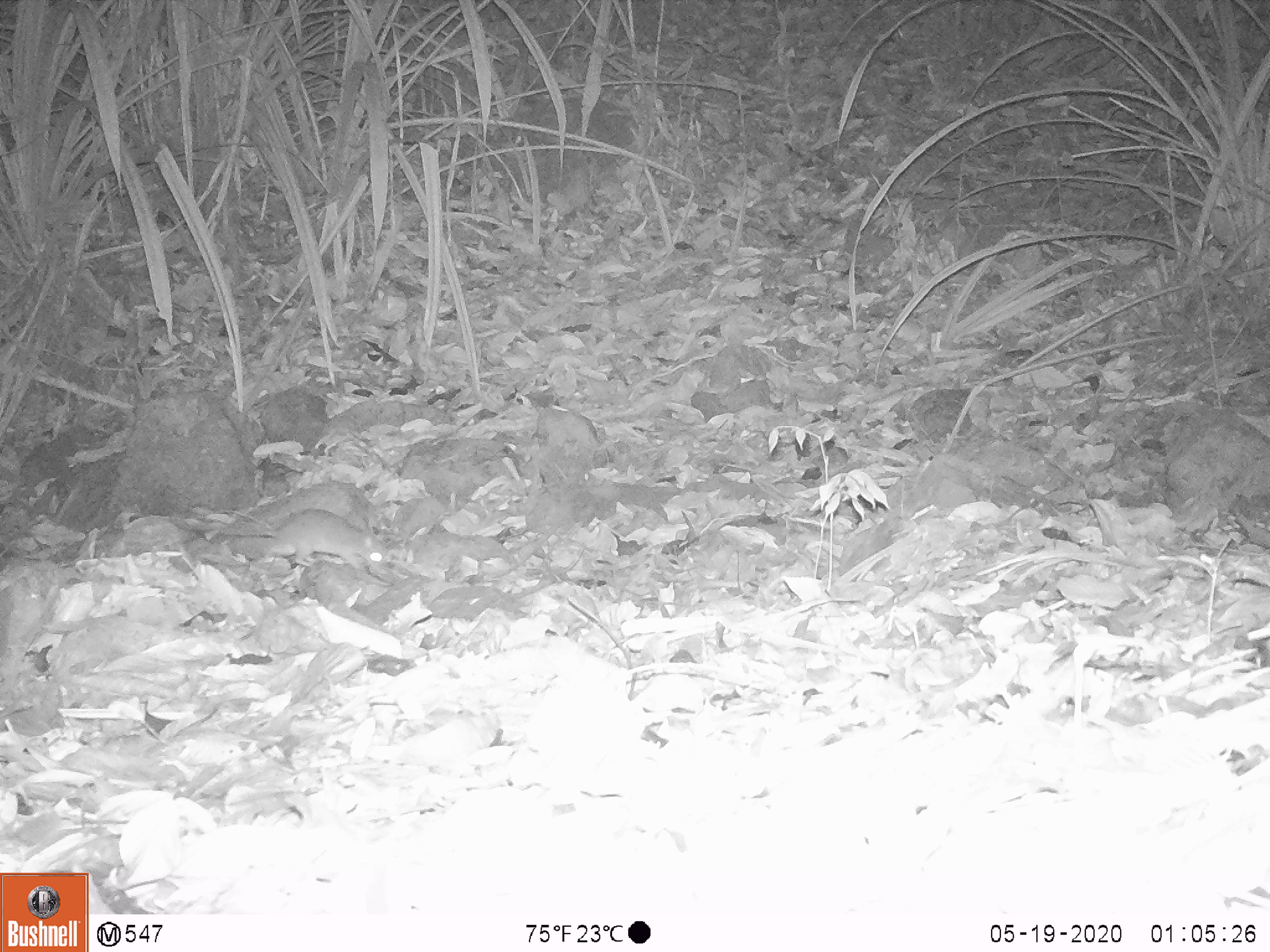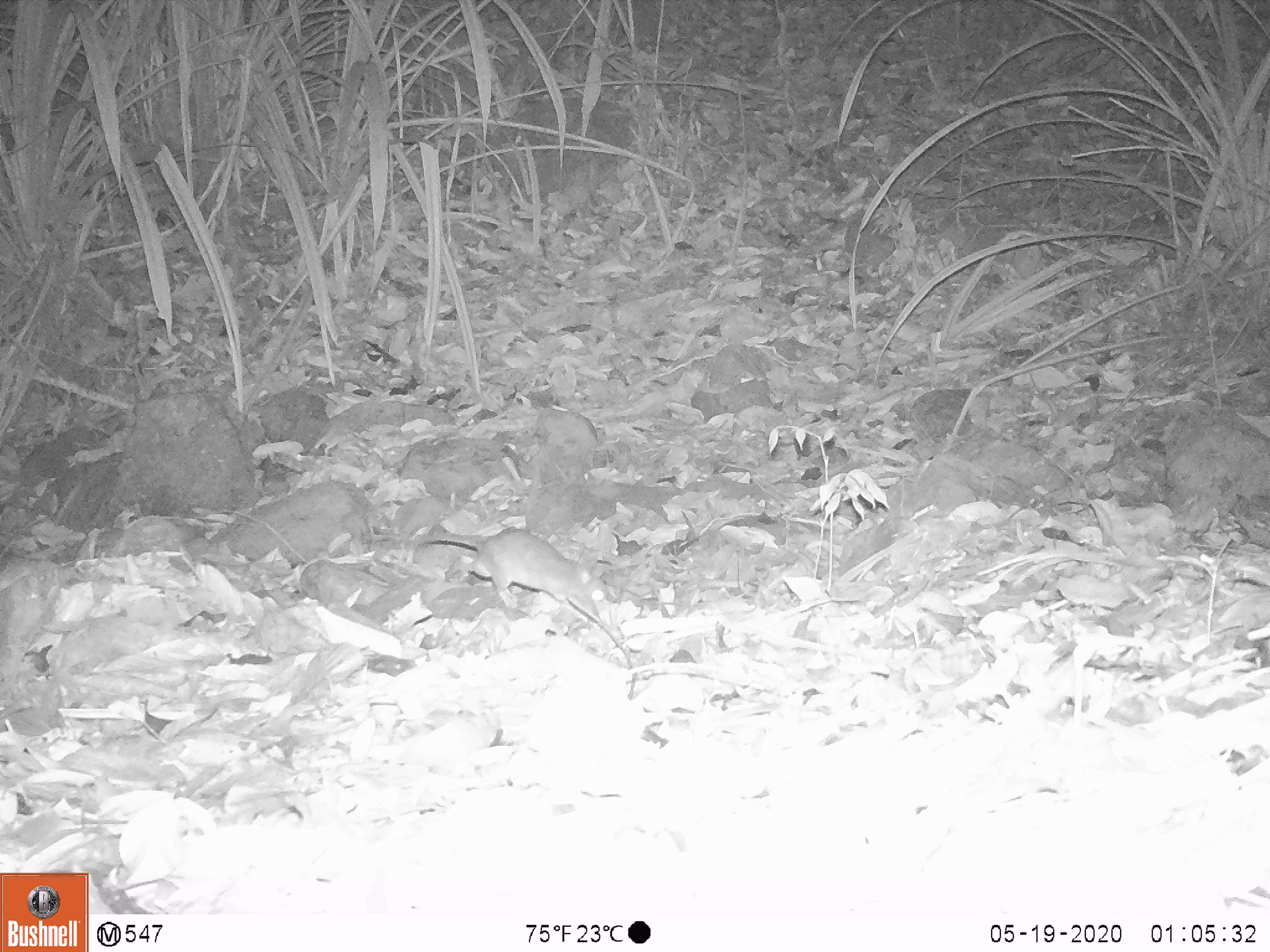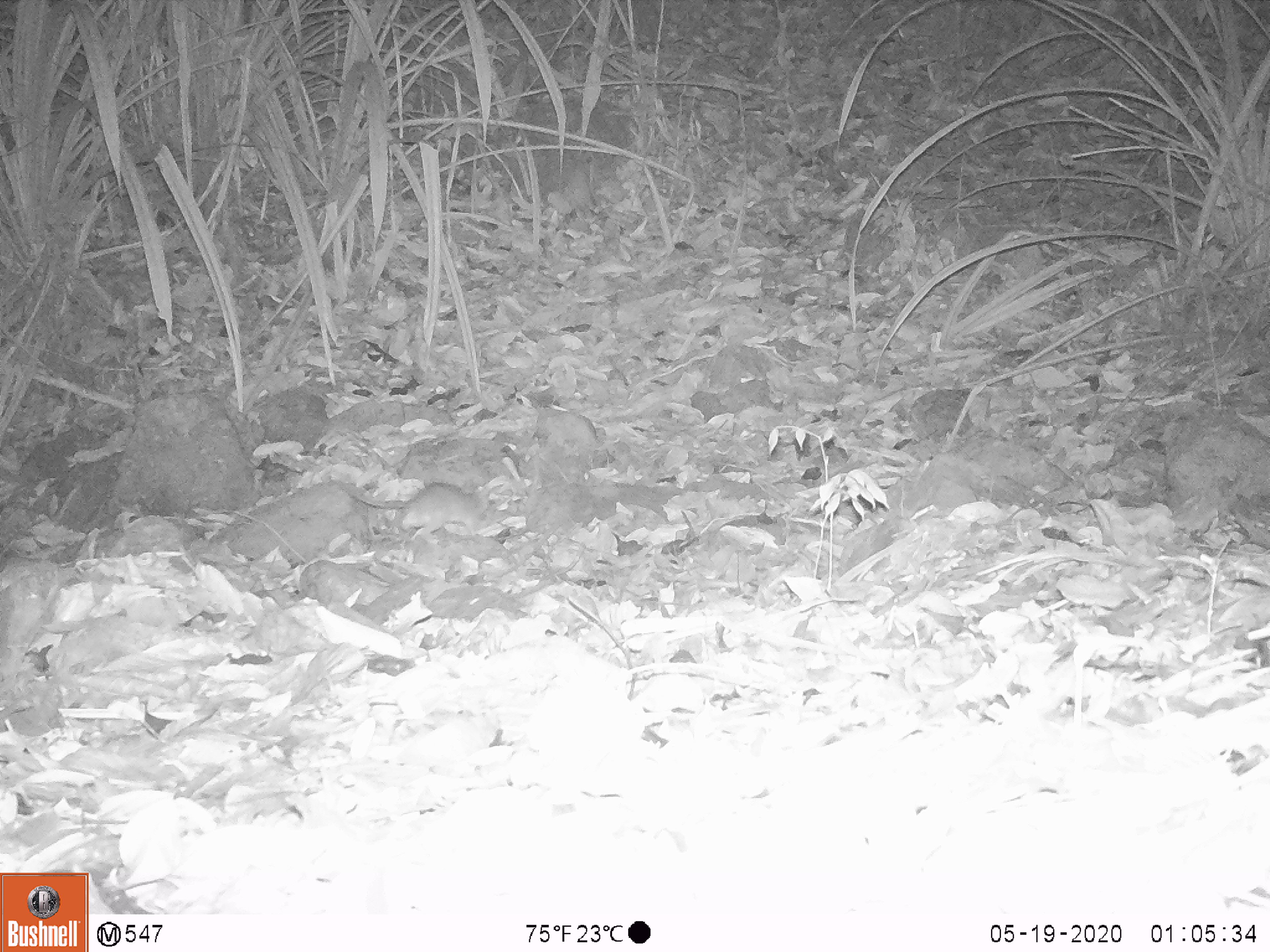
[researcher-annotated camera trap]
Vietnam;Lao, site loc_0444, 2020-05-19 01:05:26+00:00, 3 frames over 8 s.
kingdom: Animalia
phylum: Chordata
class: Mammalia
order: Rodentia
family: Muridae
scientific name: Muridae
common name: old-world mice and rats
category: unidentified murid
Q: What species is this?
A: Unidentified murid (old-world mice and rats) (Muridae).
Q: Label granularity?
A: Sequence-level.